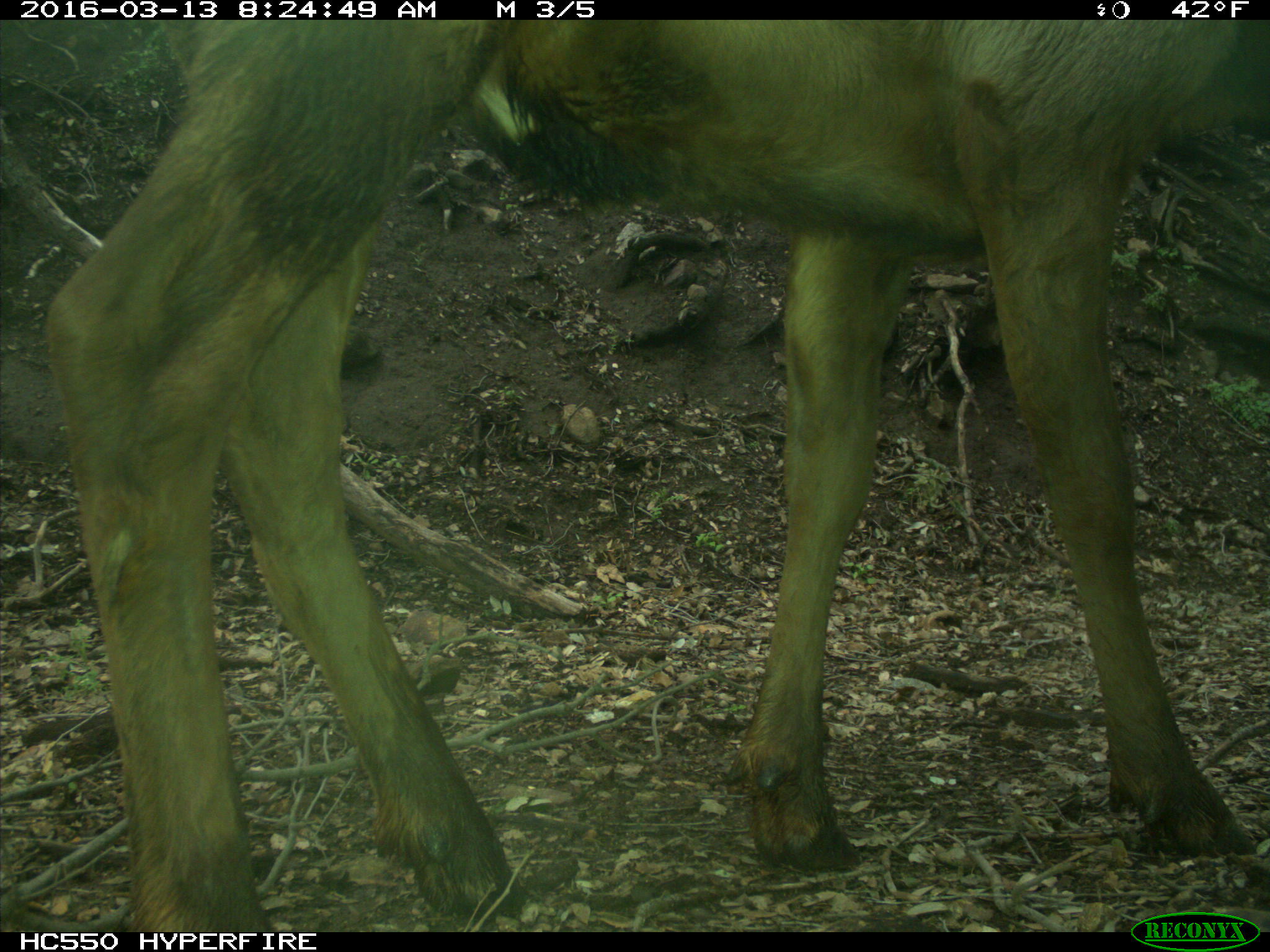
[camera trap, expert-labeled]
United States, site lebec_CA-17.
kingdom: Animalia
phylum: Chordata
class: Mammalia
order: Artiodactyla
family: Cervidae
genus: Cervus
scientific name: Cervus canadensis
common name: elk